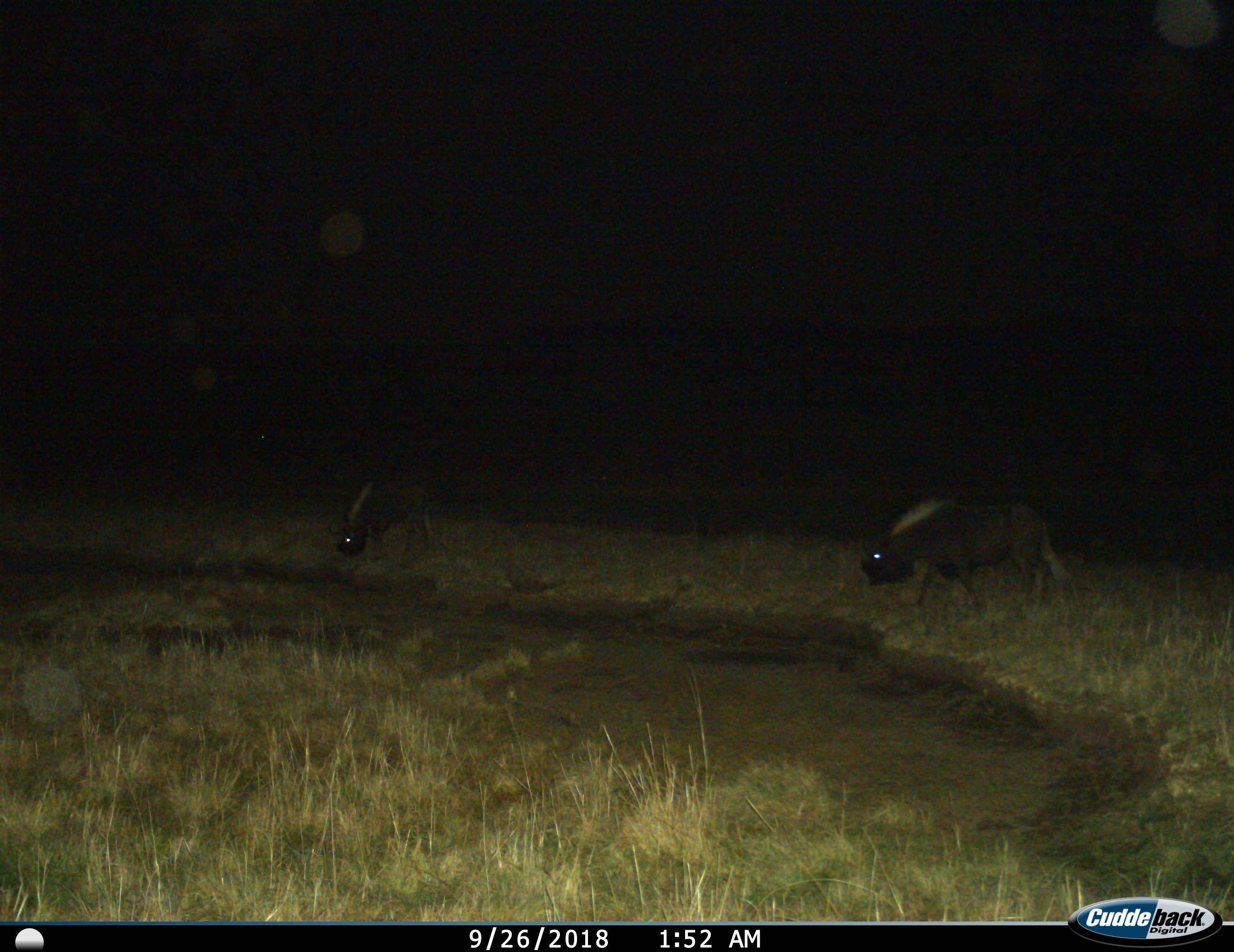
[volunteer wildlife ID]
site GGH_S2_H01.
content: unidentified animal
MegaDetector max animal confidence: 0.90